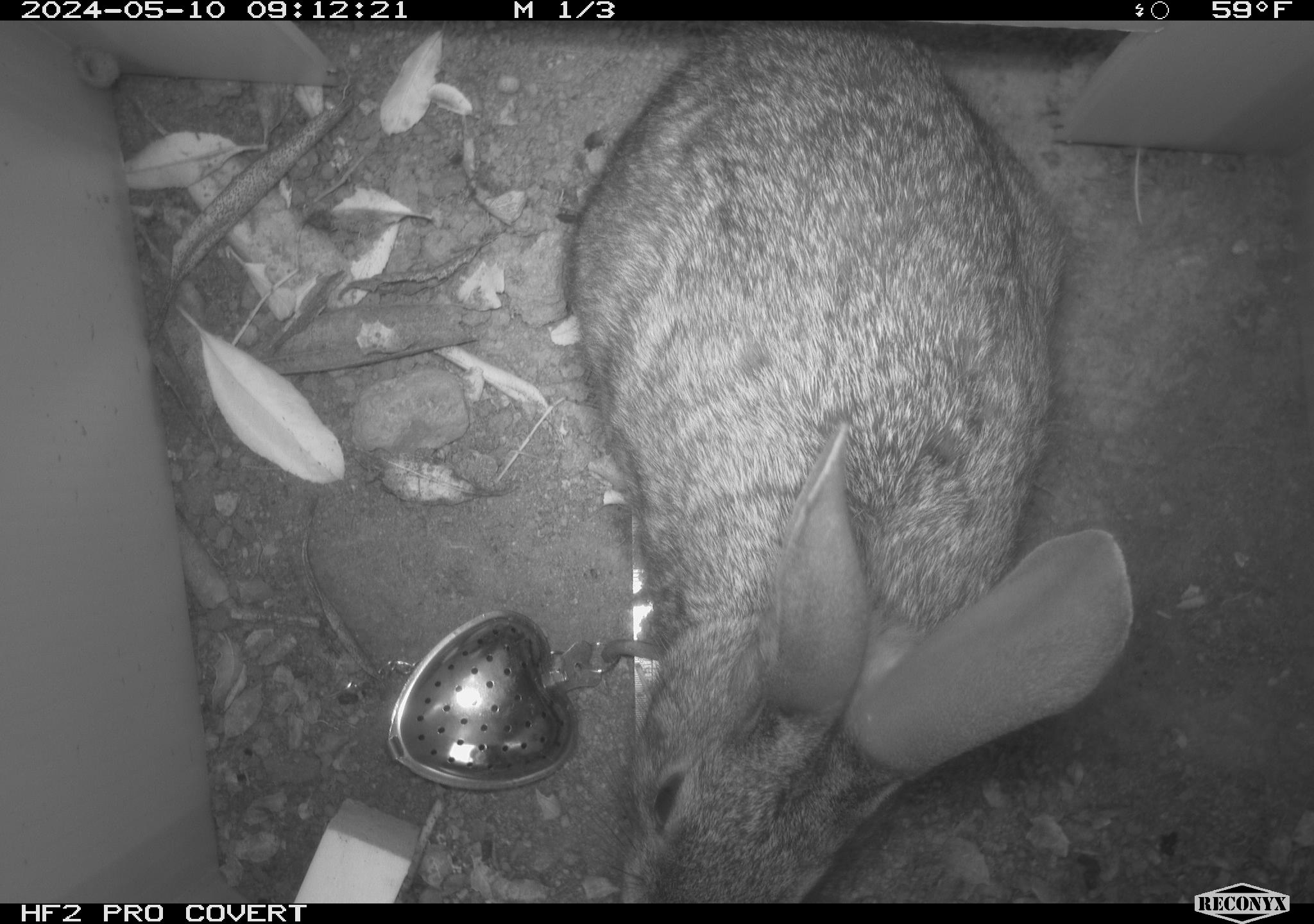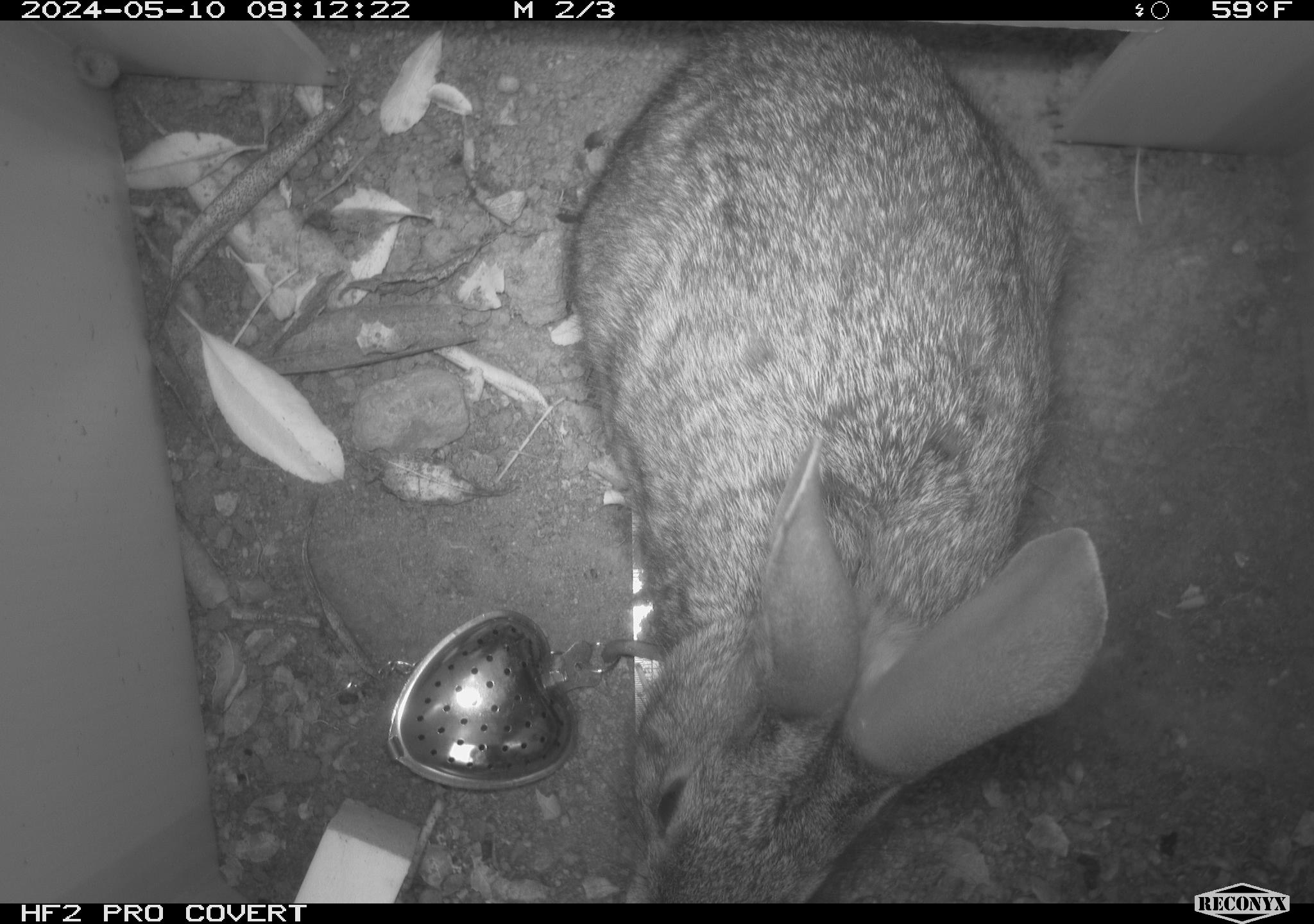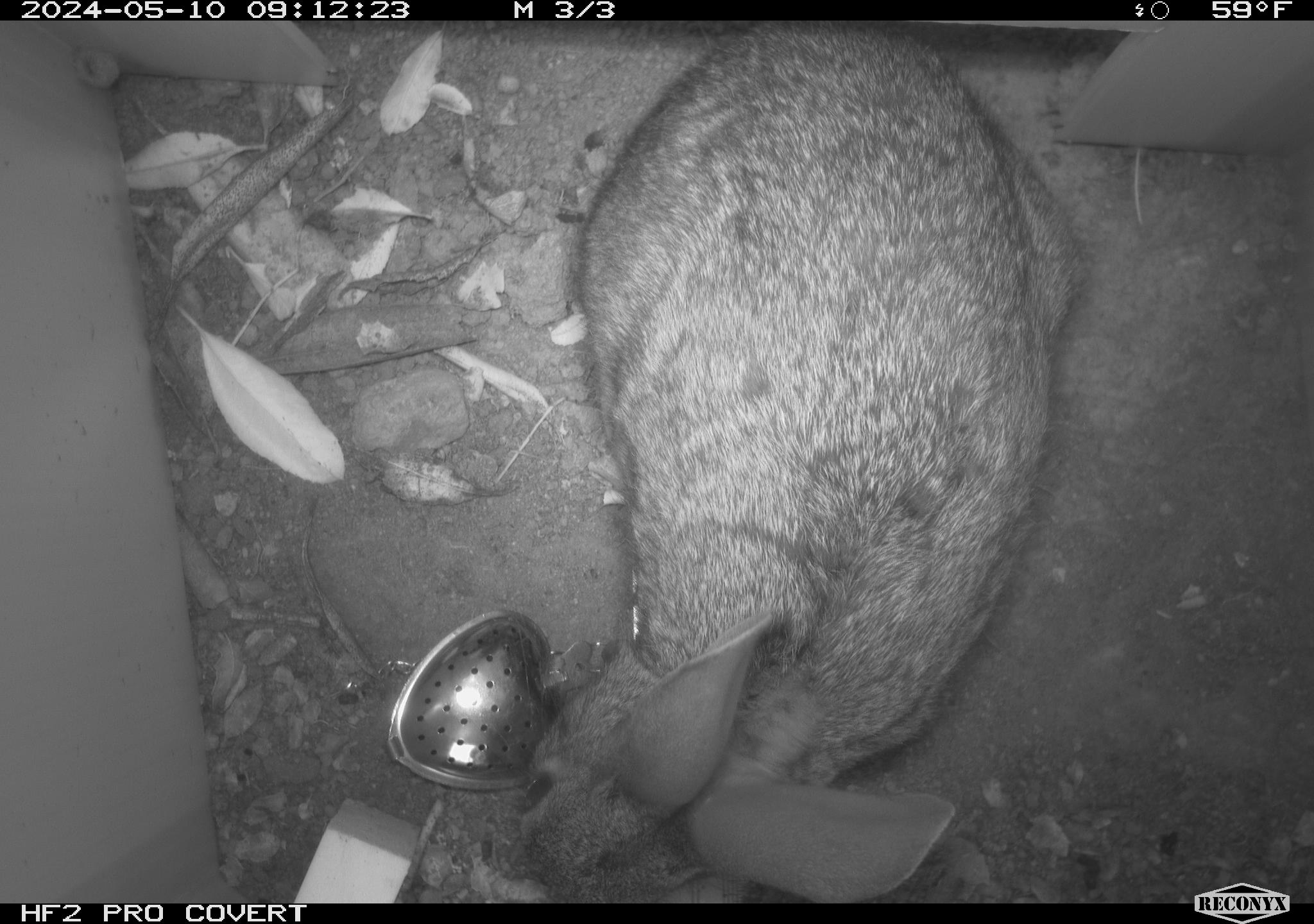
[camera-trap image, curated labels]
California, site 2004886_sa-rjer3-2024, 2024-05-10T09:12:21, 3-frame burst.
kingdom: Animalia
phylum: Chordata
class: Mammalia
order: Lagomorpha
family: Leporidae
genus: Sylvilagus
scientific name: Sylvilagus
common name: cottontail rabbits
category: sylvilagus species